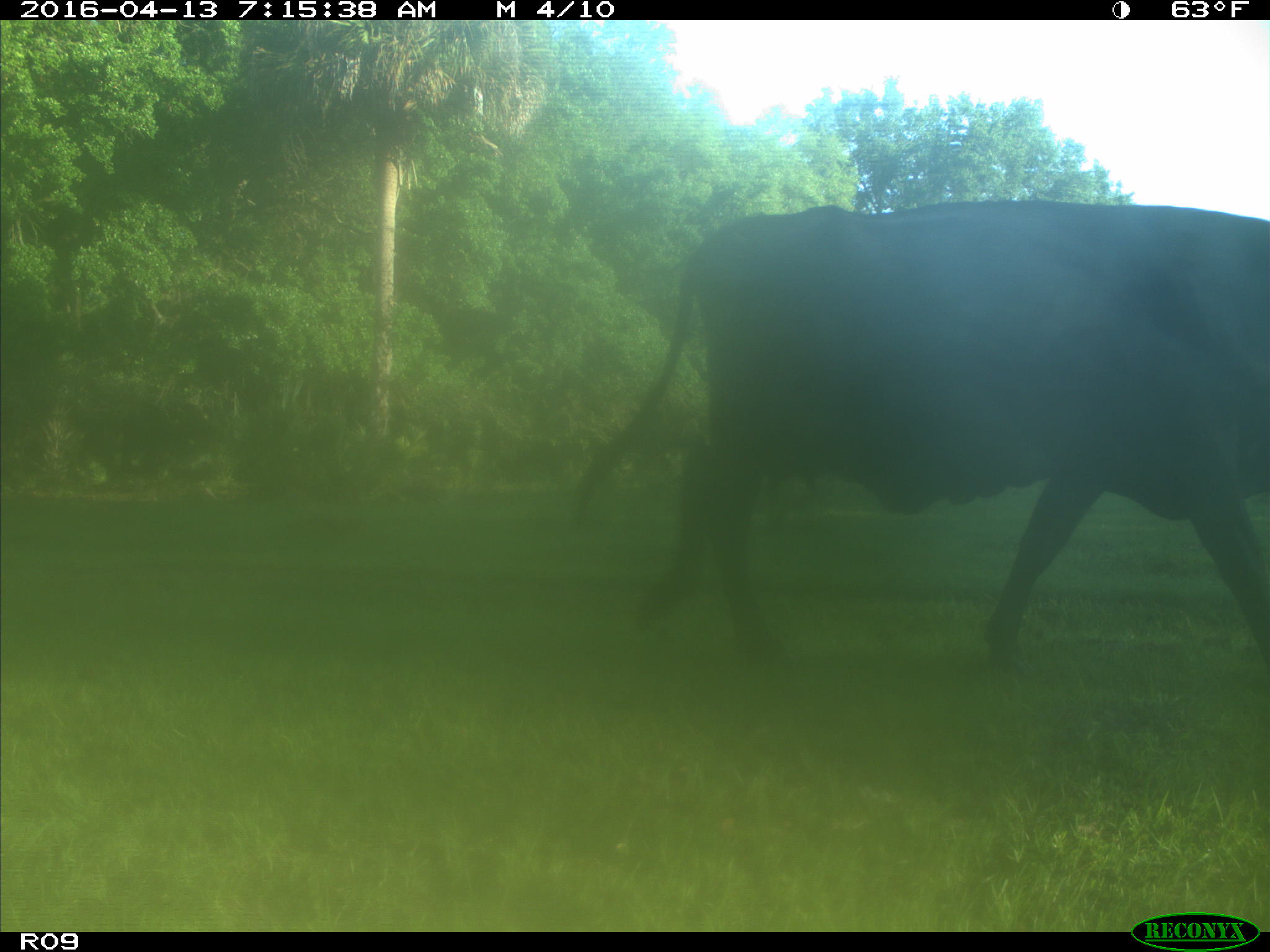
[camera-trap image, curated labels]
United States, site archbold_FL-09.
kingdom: Animalia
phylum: Chordata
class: Mammalia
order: Artiodactyla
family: Bovidae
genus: Bos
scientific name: Bos taurus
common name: domestic cow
Bos taurus (domestic cow).